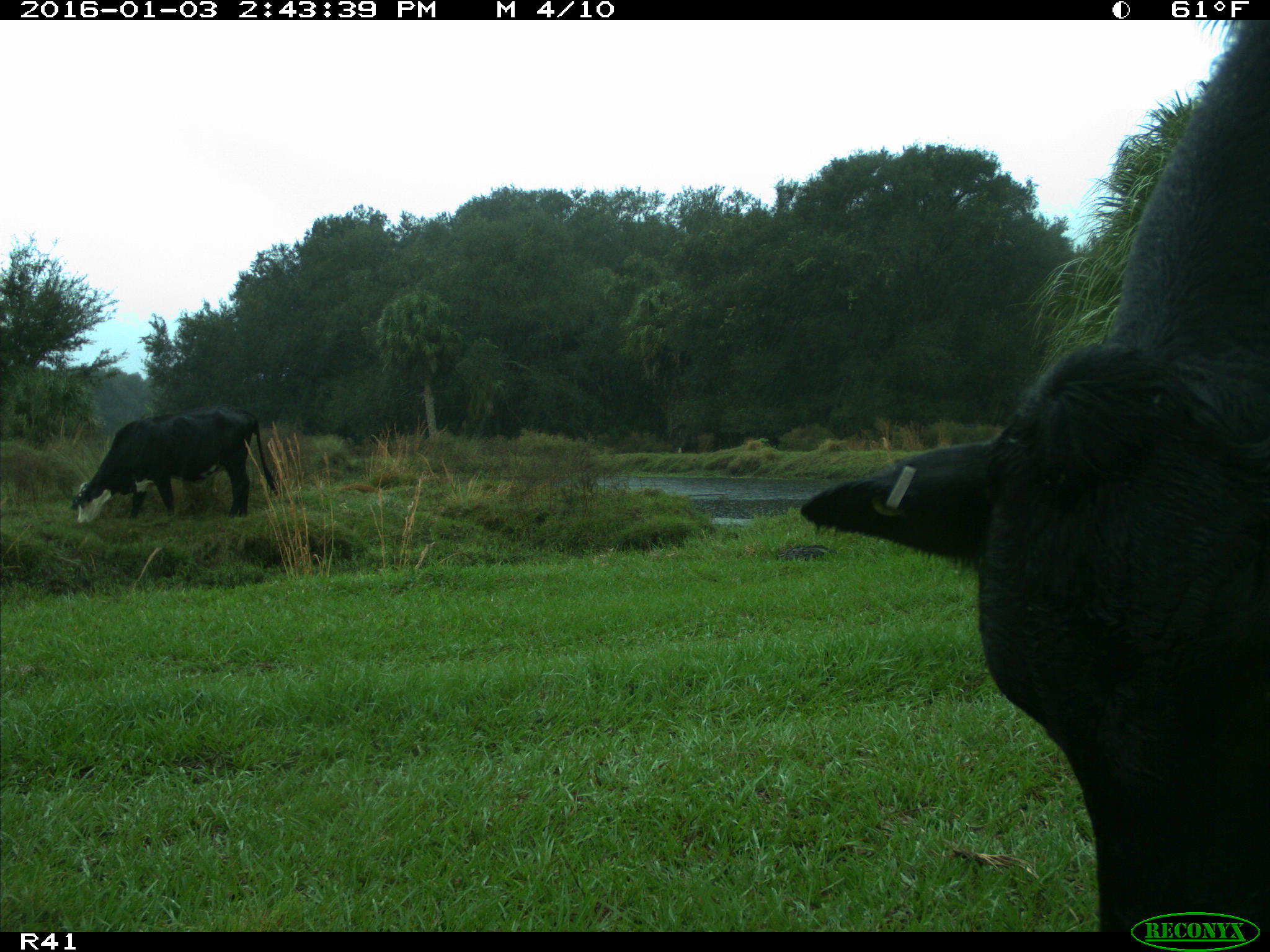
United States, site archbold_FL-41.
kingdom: Animalia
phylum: Chordata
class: Mammalia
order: Artiodactyla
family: Bovidae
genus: Bos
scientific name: Bos taurus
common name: domestic cow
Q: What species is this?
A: Bos taurus (domestic cow).